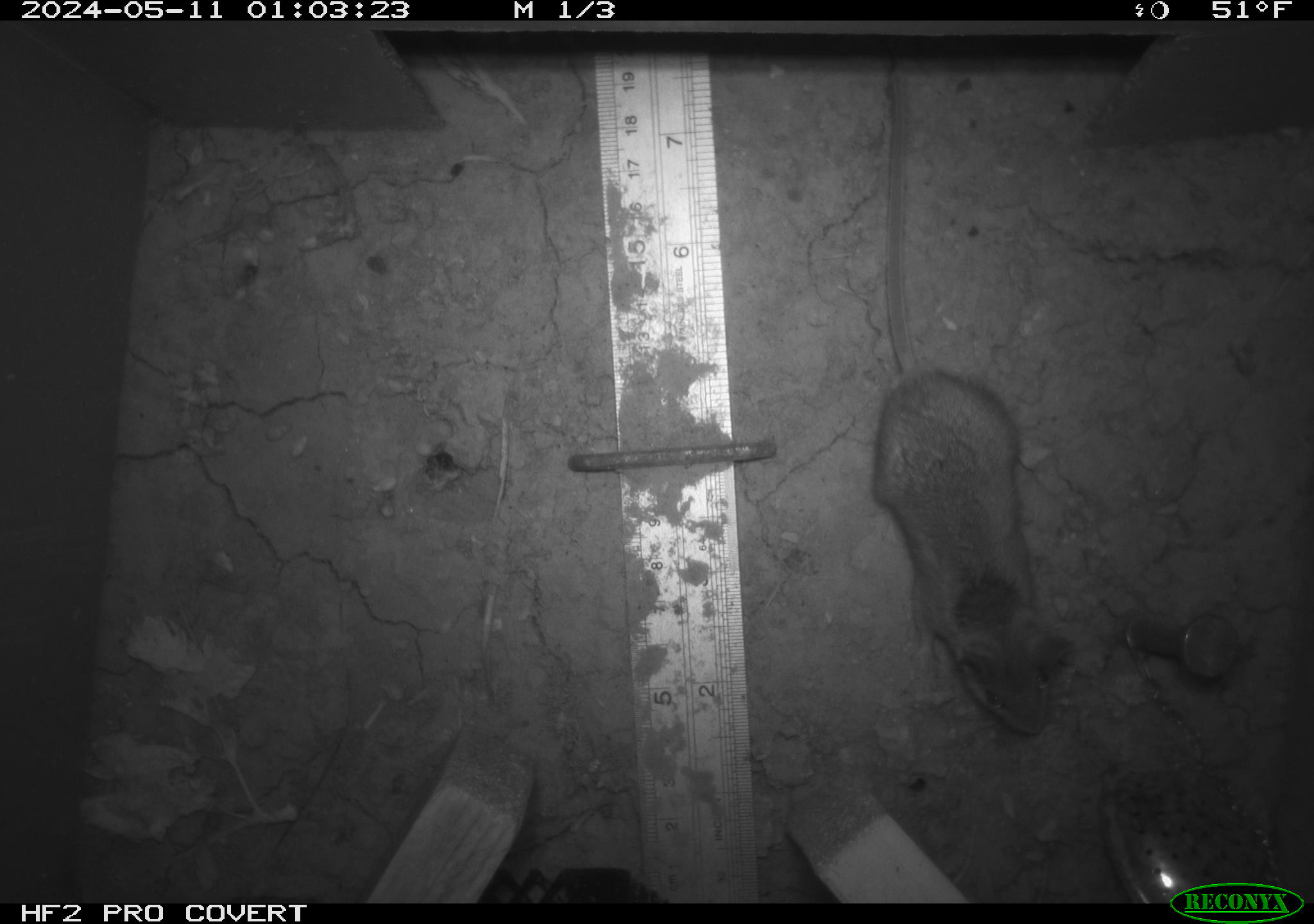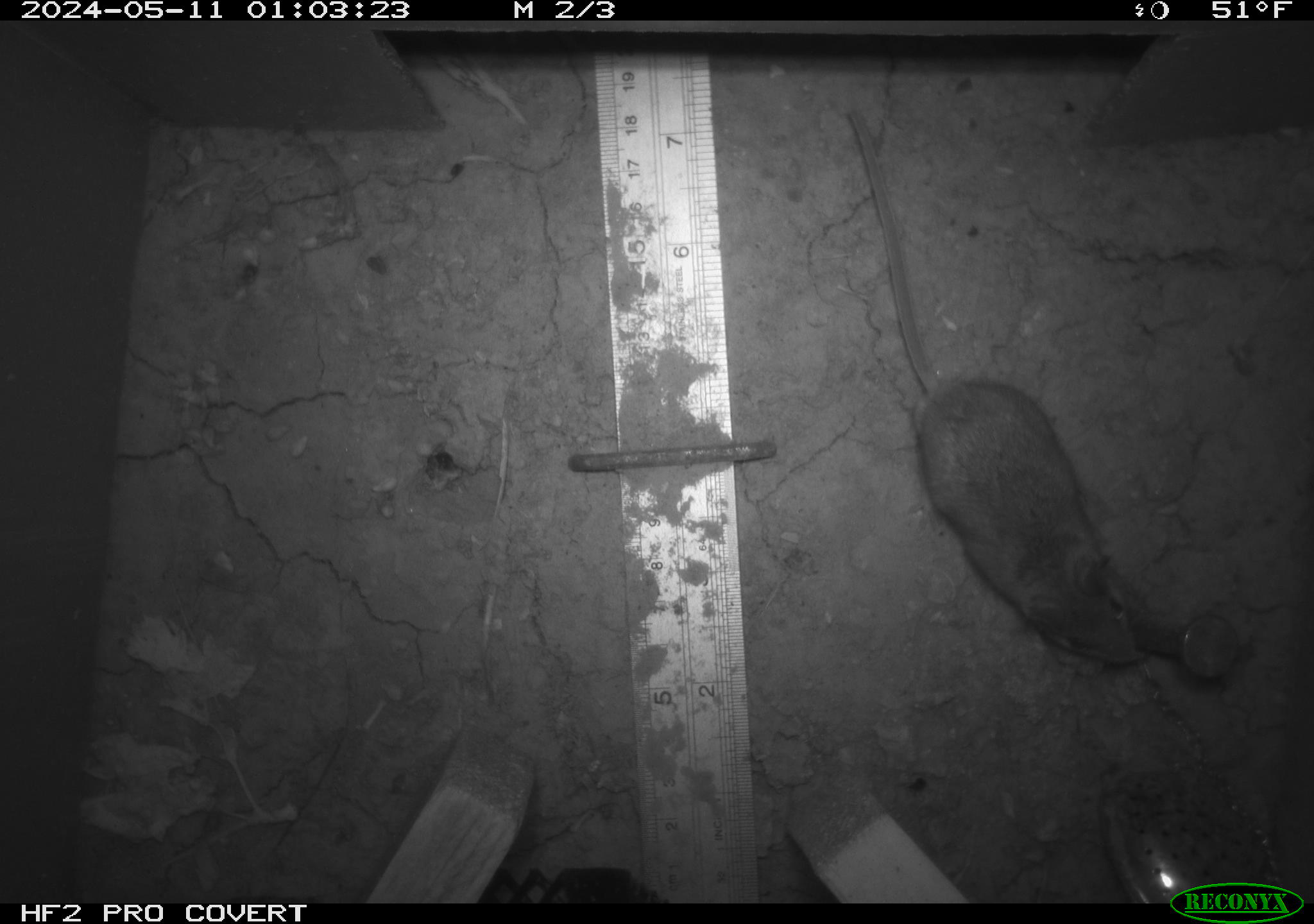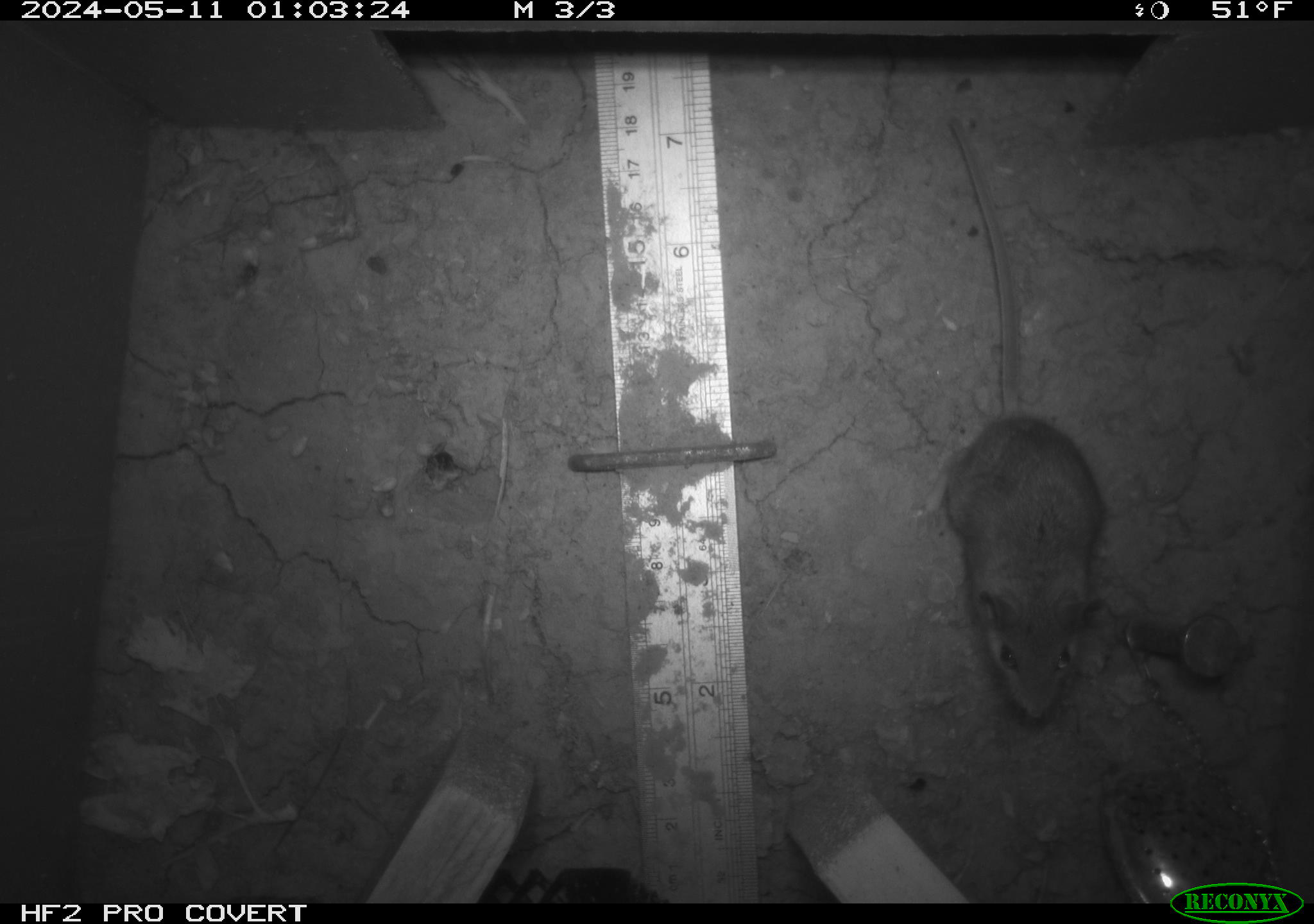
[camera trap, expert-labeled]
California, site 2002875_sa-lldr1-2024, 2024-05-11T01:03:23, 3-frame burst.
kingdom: Animalia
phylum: Chordata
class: Mammalia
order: Rodentia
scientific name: Rodentia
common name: mouse species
Mouse species (Rodentia).